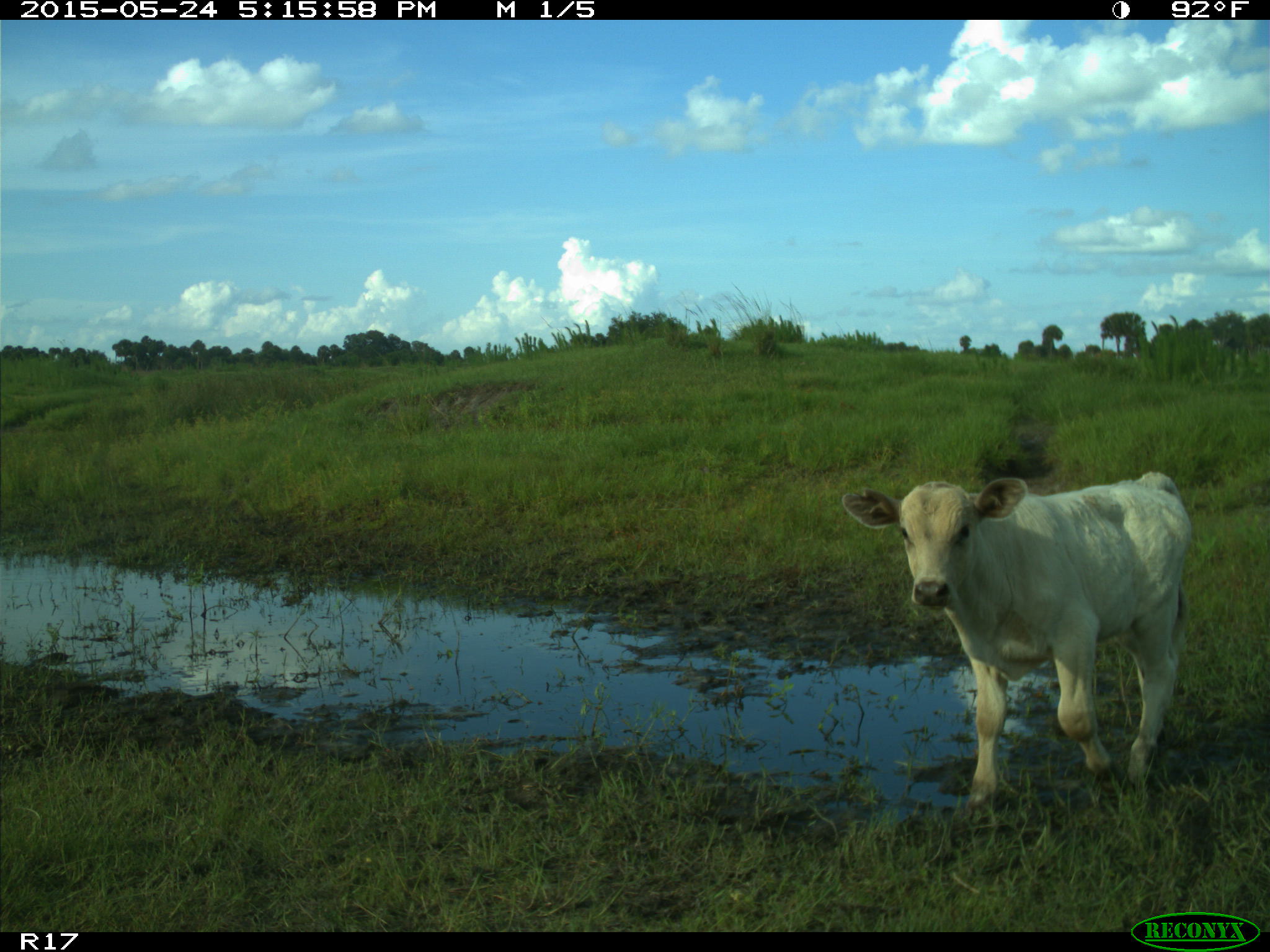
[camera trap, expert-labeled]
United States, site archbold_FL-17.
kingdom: Animalia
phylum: Chordata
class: Mammalia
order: Artiodactyla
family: Bovidae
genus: Bos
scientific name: Bos taurus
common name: domestic cow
Bos taurus (domestic cow).